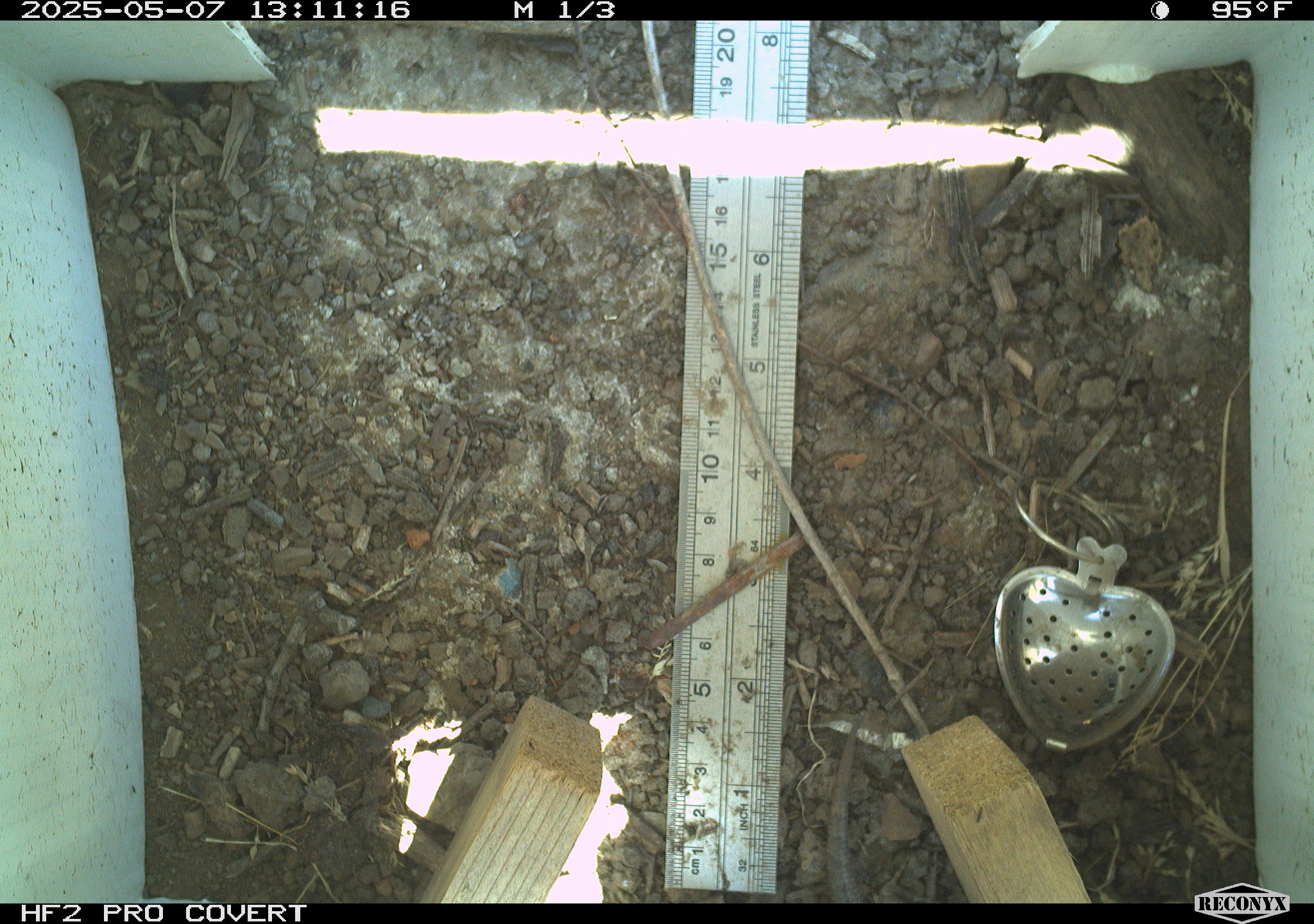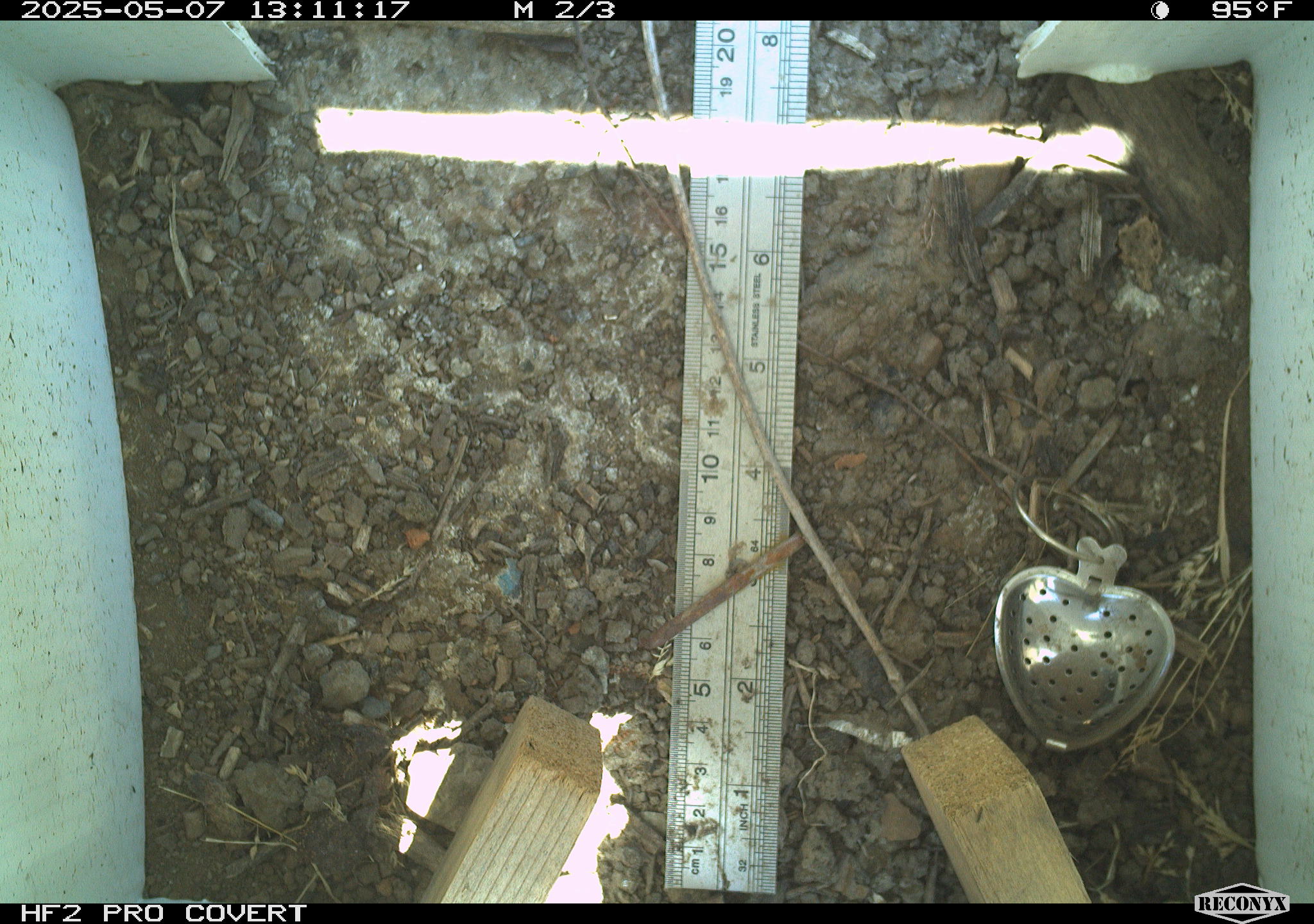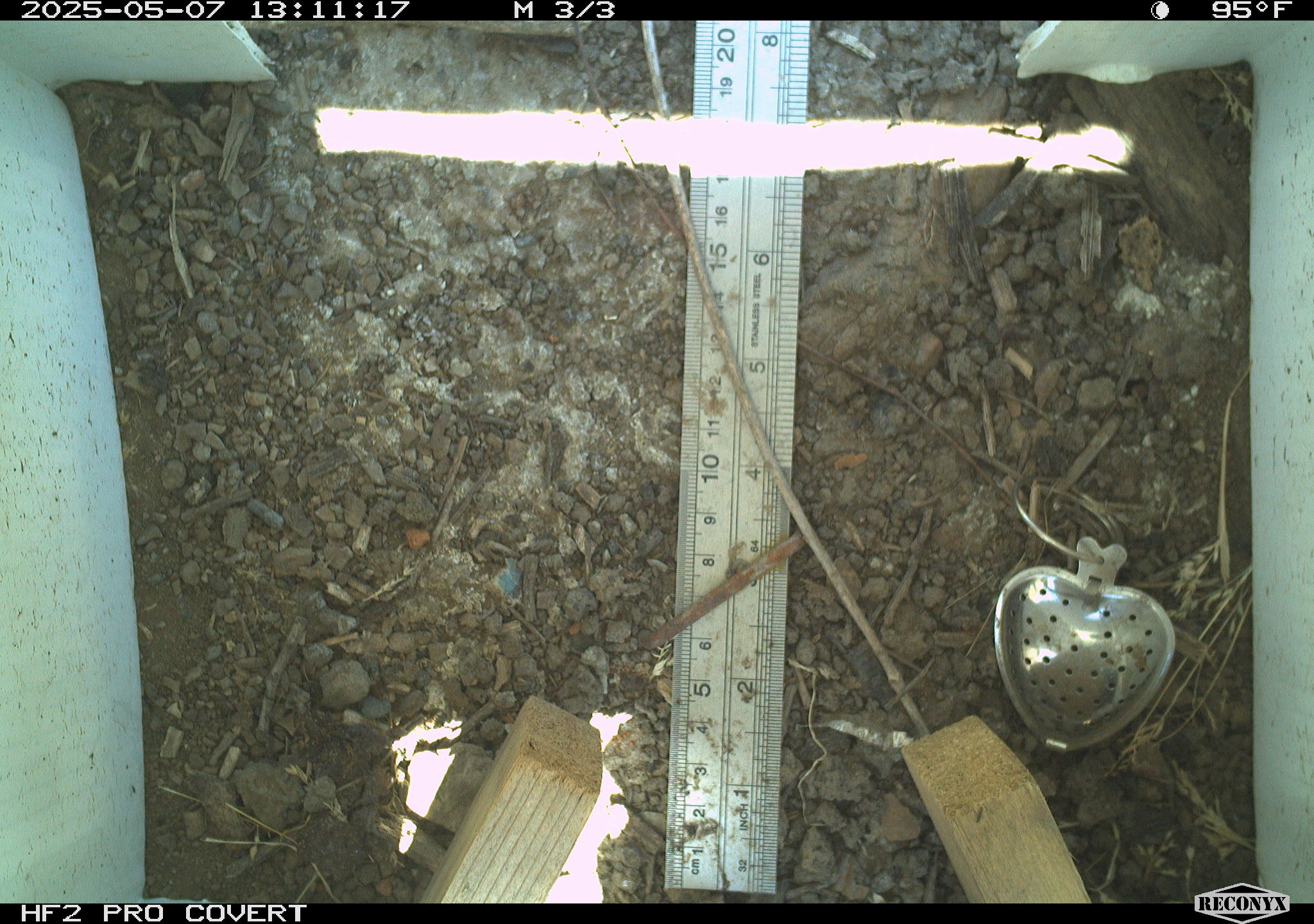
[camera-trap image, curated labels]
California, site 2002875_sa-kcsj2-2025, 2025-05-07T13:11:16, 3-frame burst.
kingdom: Animalia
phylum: Chordata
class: Reptilia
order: Squamata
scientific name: Squamata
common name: lizards and snakes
Lizards and snakes (Squamata).